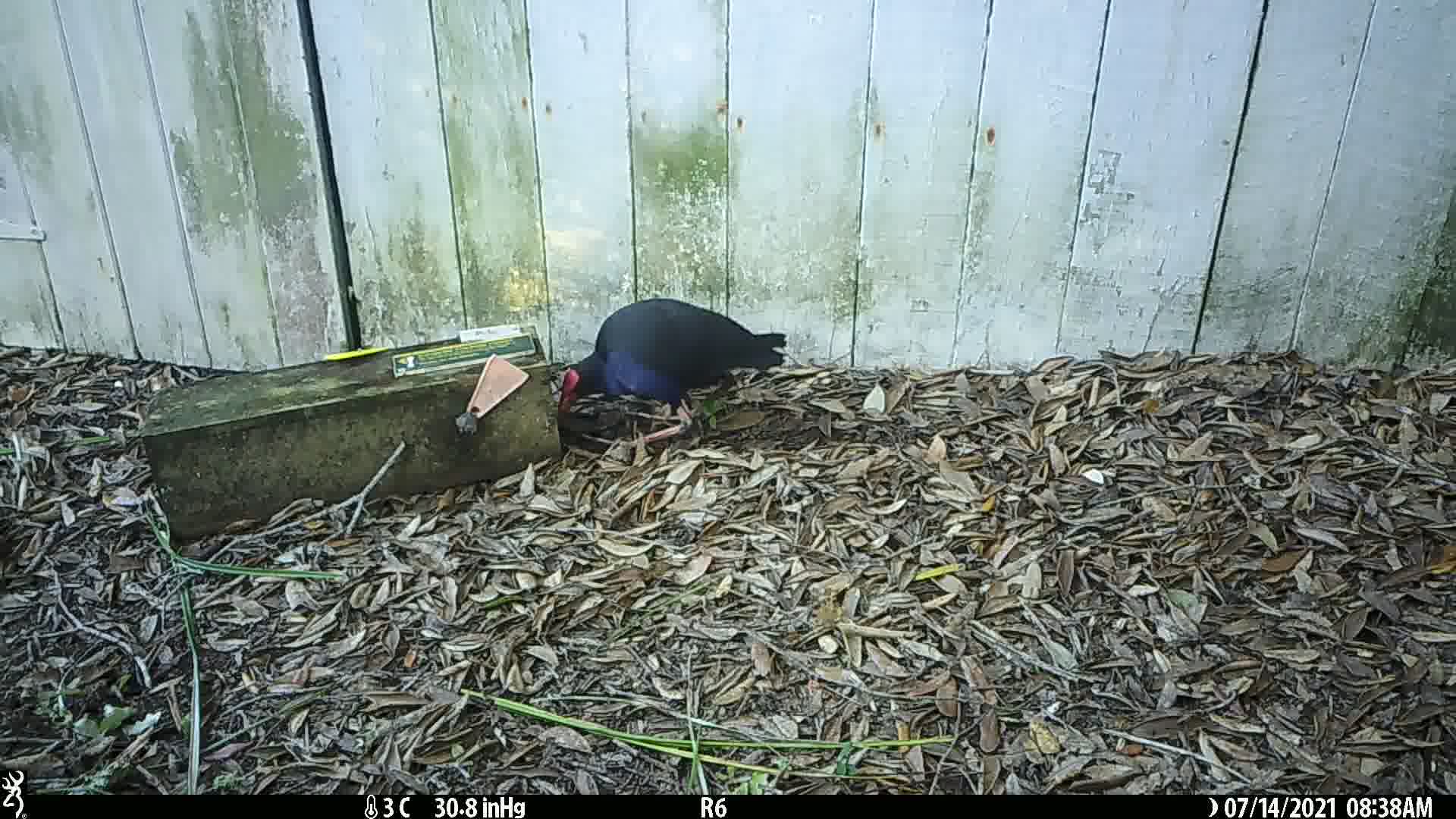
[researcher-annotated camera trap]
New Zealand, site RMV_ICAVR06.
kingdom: Animalia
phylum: Chordata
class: Aves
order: Gruiformes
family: Rallidae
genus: Porphyrio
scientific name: Porphyrio melanotus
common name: australasian swamphen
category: pukeko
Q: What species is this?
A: Pukeko (australasian swamphen) (Porphyrio melanotus).